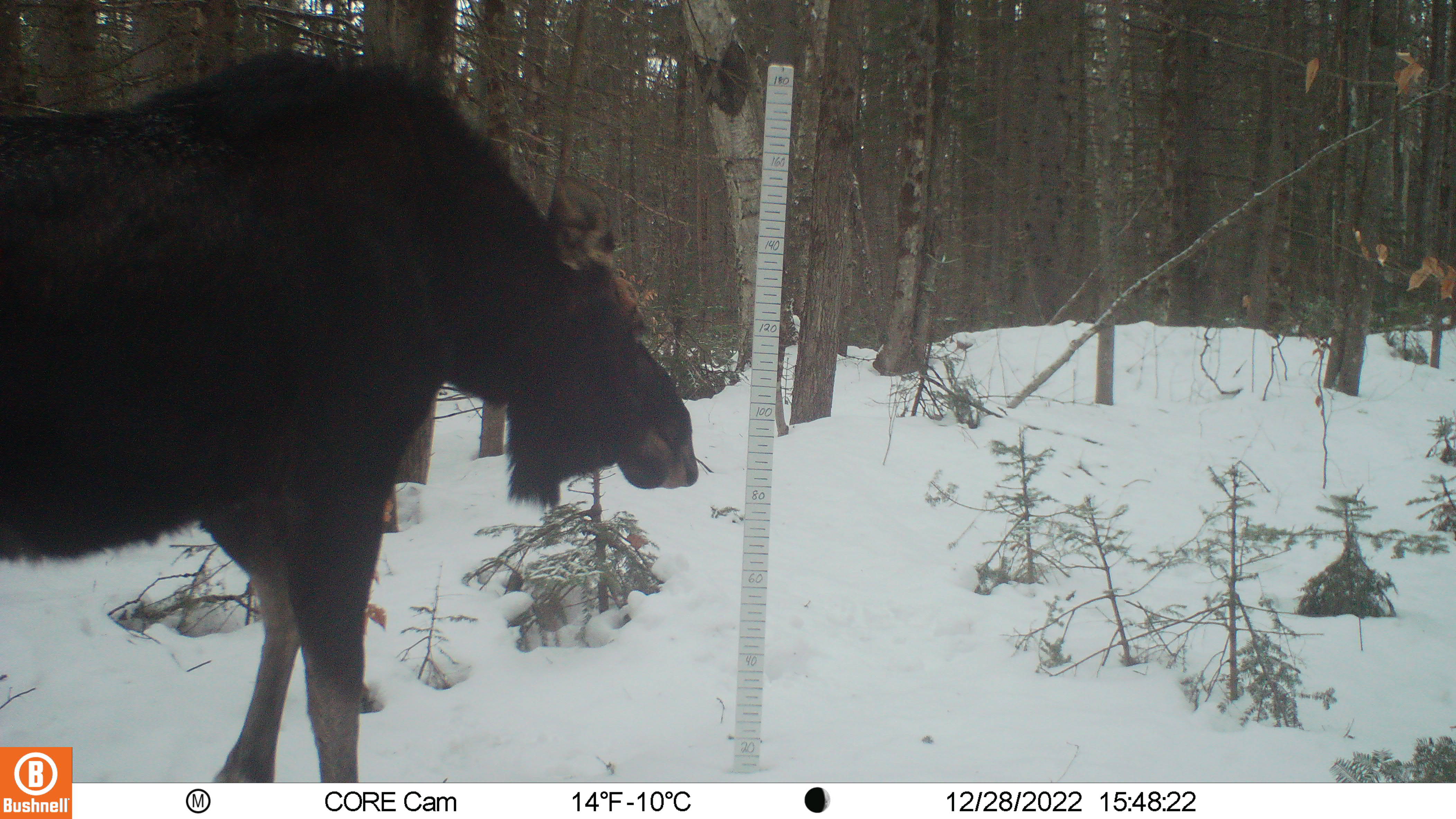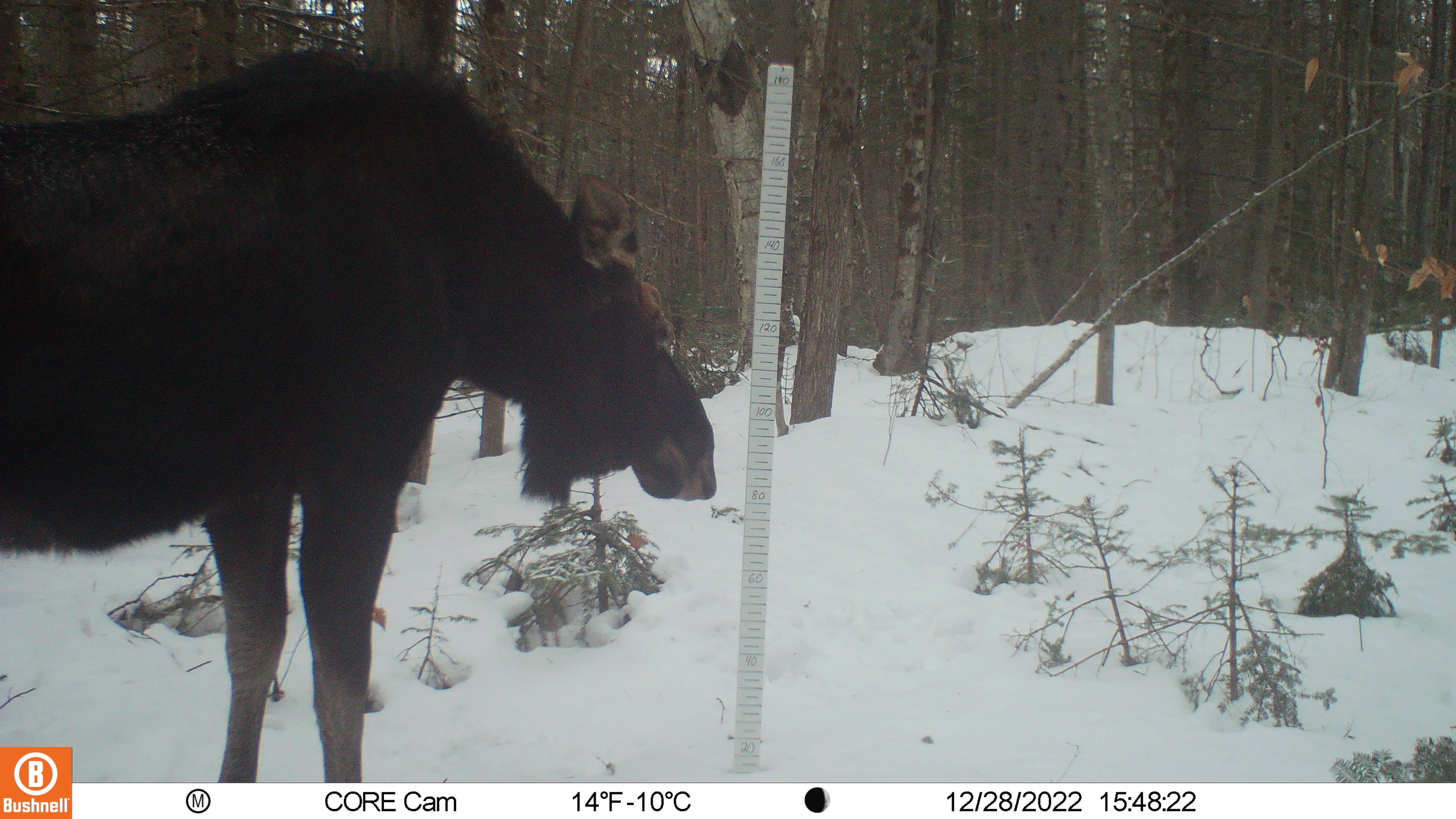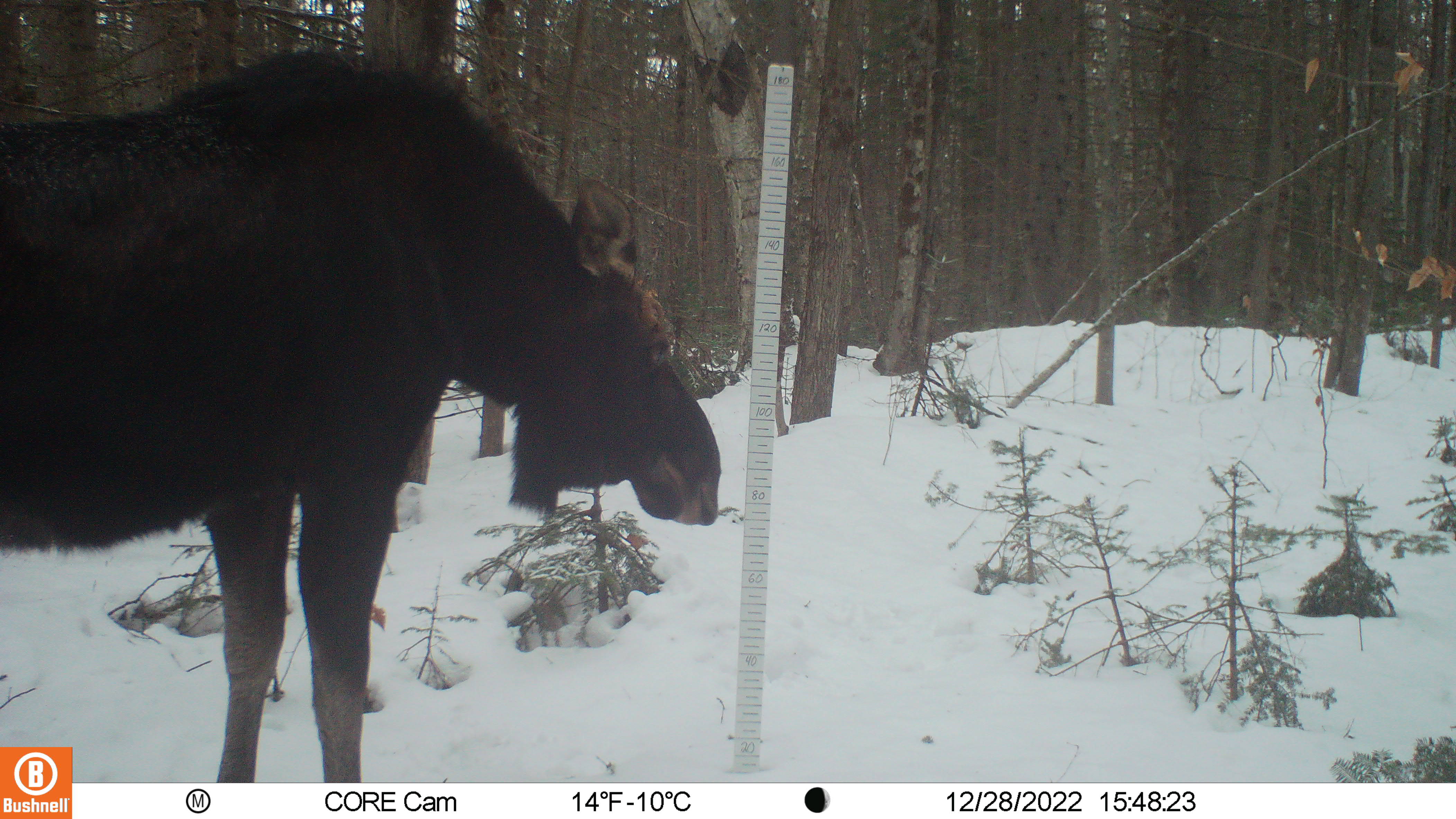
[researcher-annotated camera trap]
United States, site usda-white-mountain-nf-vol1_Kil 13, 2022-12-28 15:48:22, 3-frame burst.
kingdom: Animalia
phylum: Chordata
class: Mammalia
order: Artiodactyla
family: Cervidae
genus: Alces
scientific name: Alces alces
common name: moose